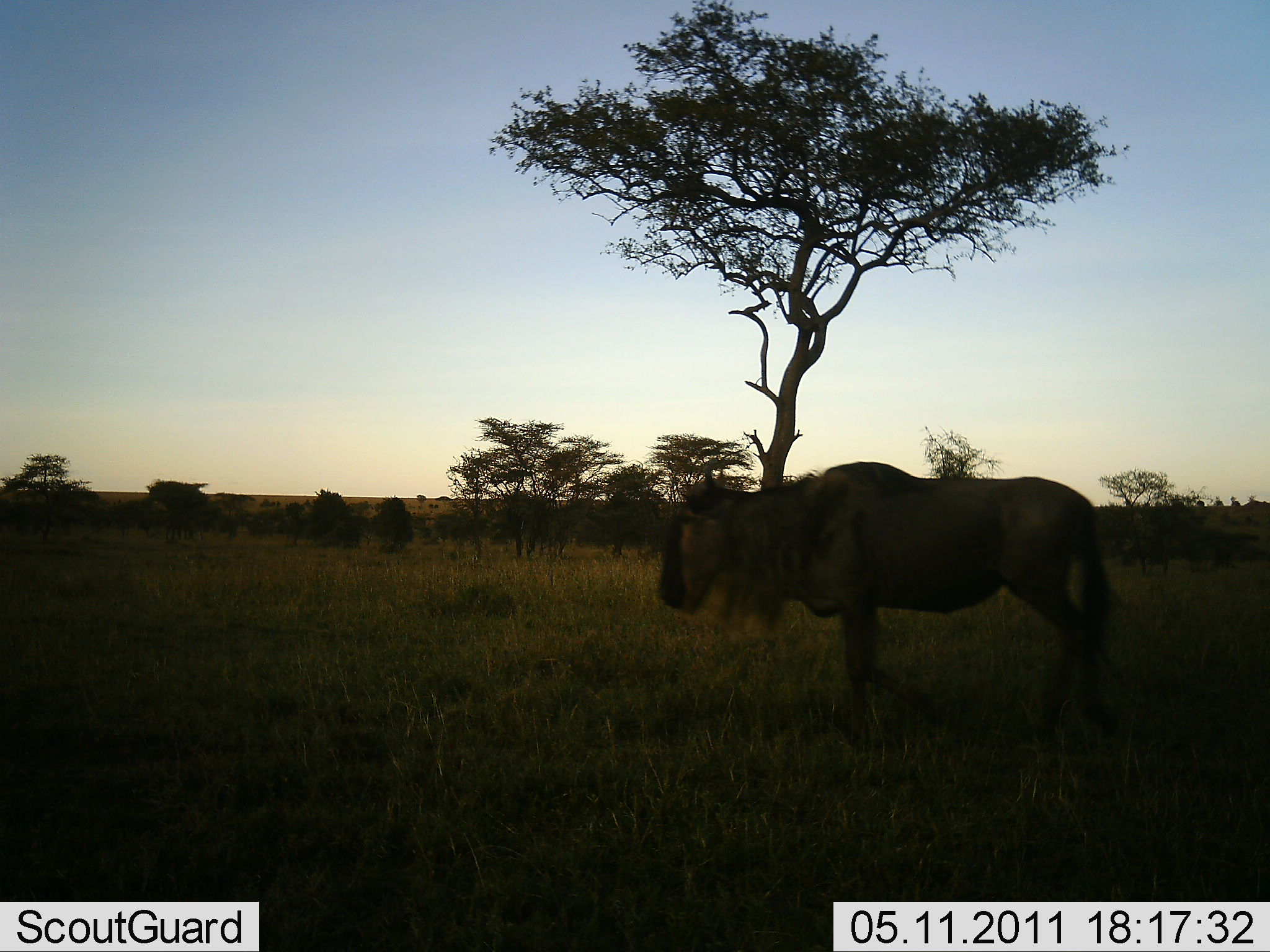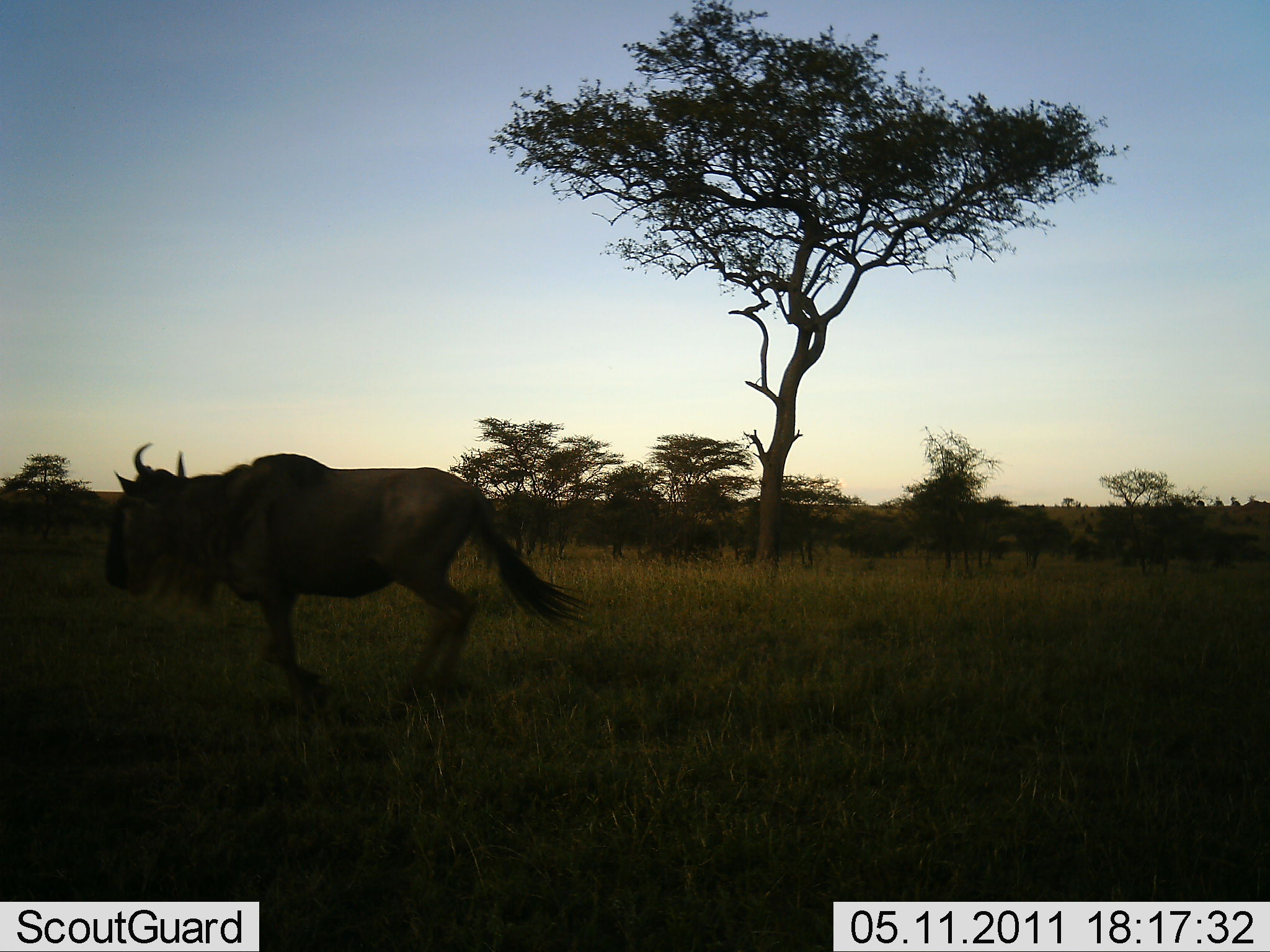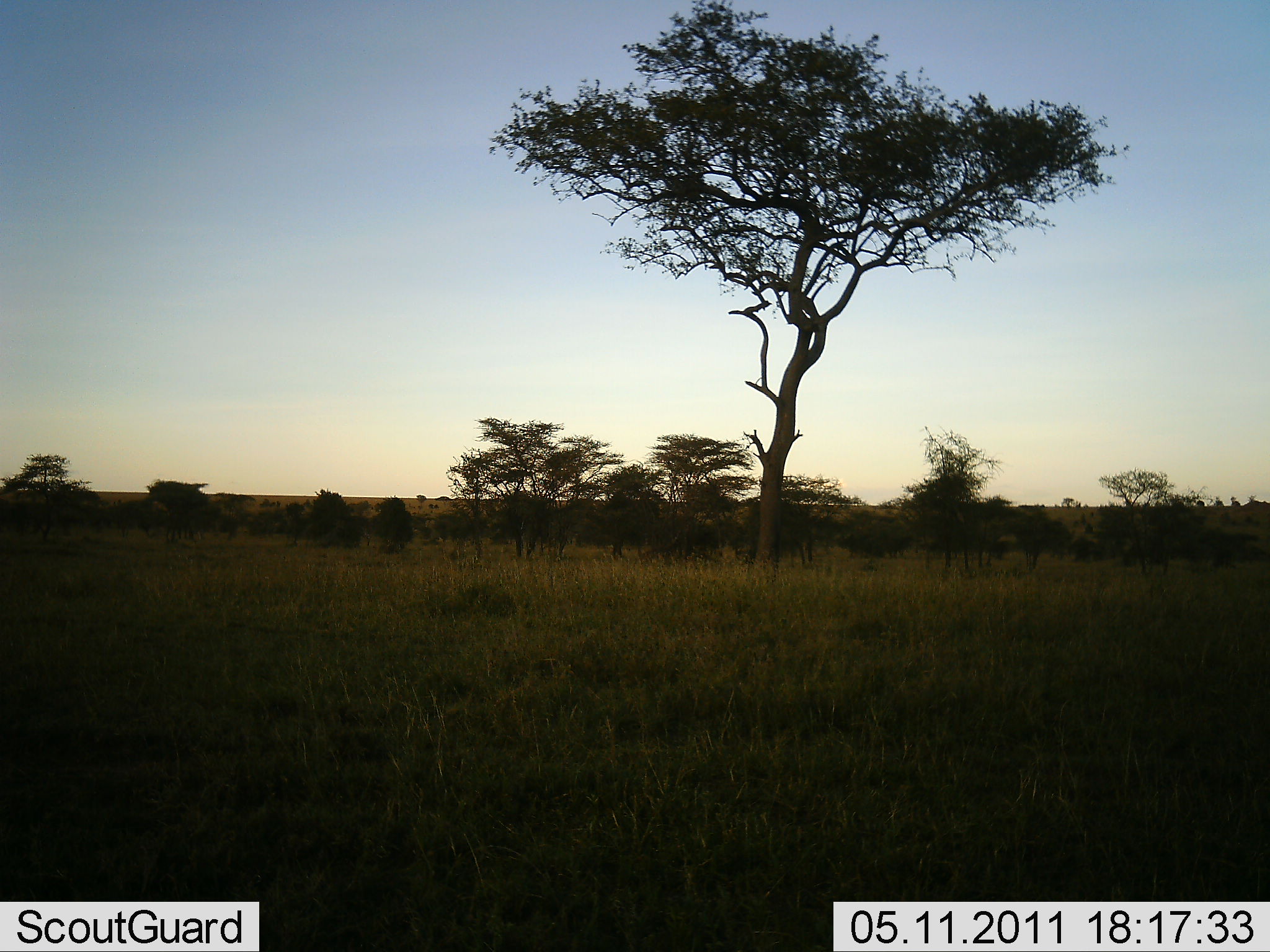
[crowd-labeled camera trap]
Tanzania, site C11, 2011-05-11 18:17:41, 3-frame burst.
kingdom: Animalia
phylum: Chordata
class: Mammalia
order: Artiodactyla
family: Bovidae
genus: Connochaetes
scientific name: Connochaetes taurinus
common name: blue wildebeest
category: wildebeest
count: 1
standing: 8%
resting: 0%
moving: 92%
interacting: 0%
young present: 0%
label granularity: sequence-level